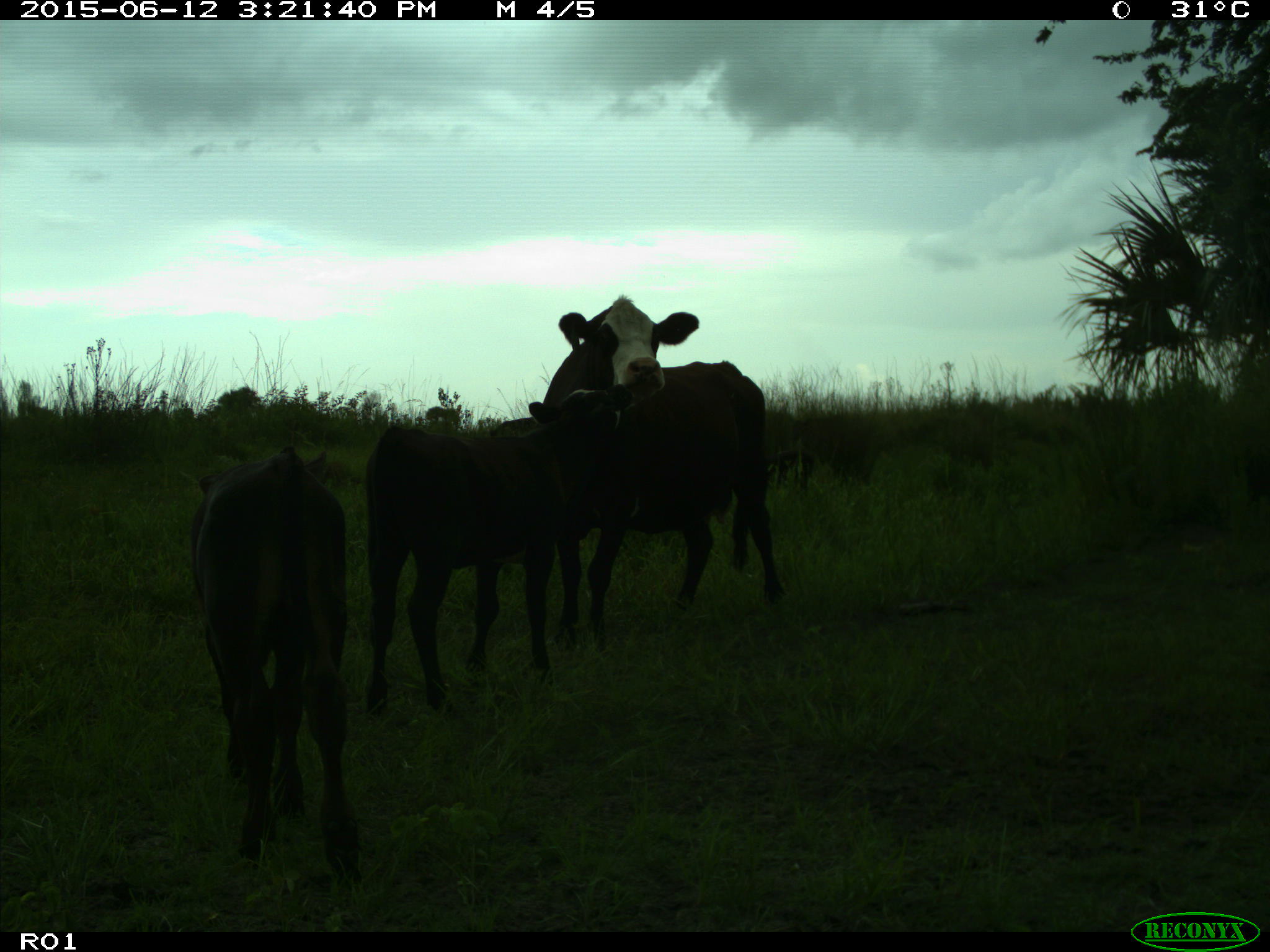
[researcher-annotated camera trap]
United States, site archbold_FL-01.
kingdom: Animalia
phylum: Chordata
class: Mammalia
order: Artiodactyla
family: Bovidae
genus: Bos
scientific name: Bos taurus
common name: domestic cow